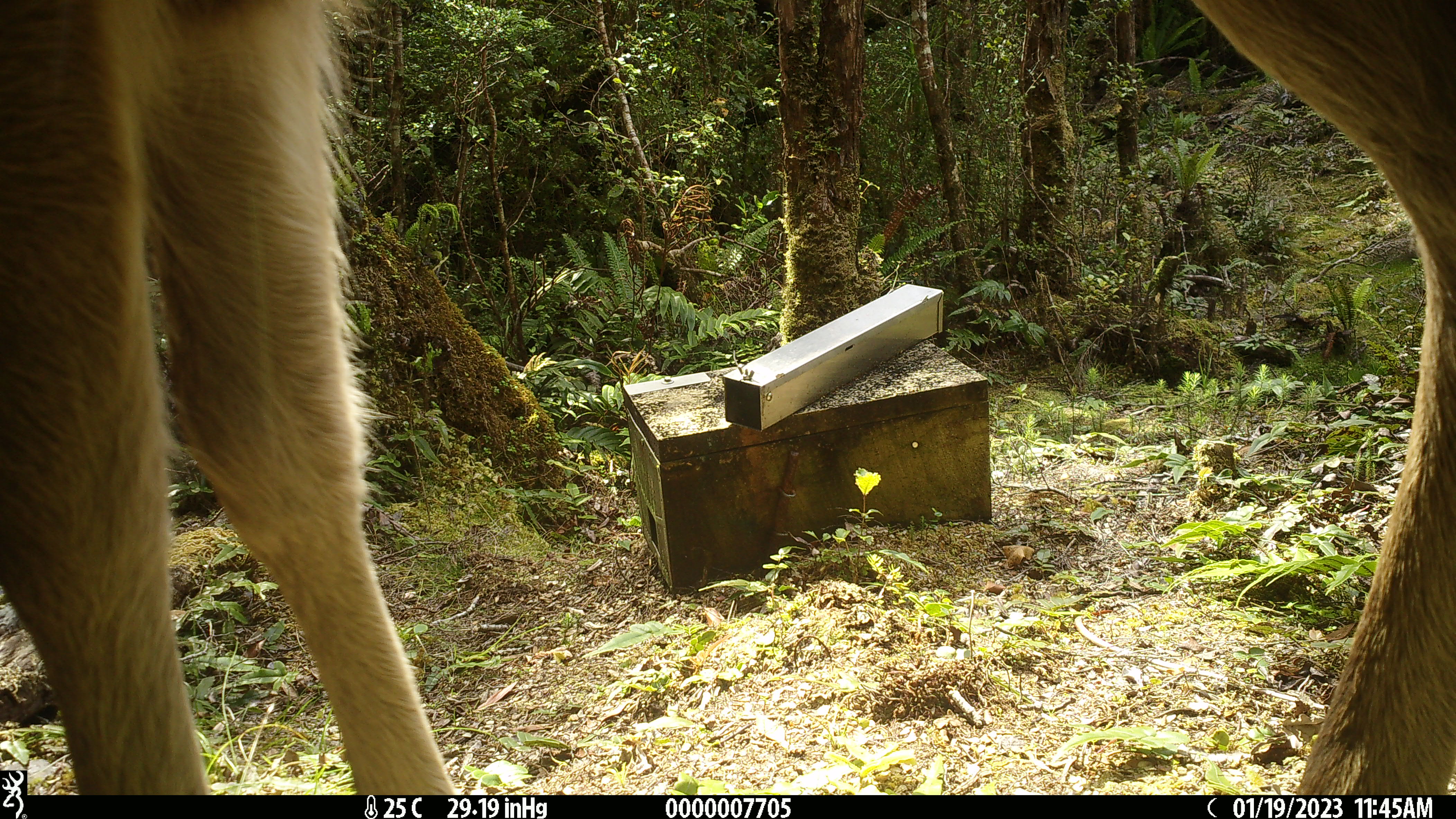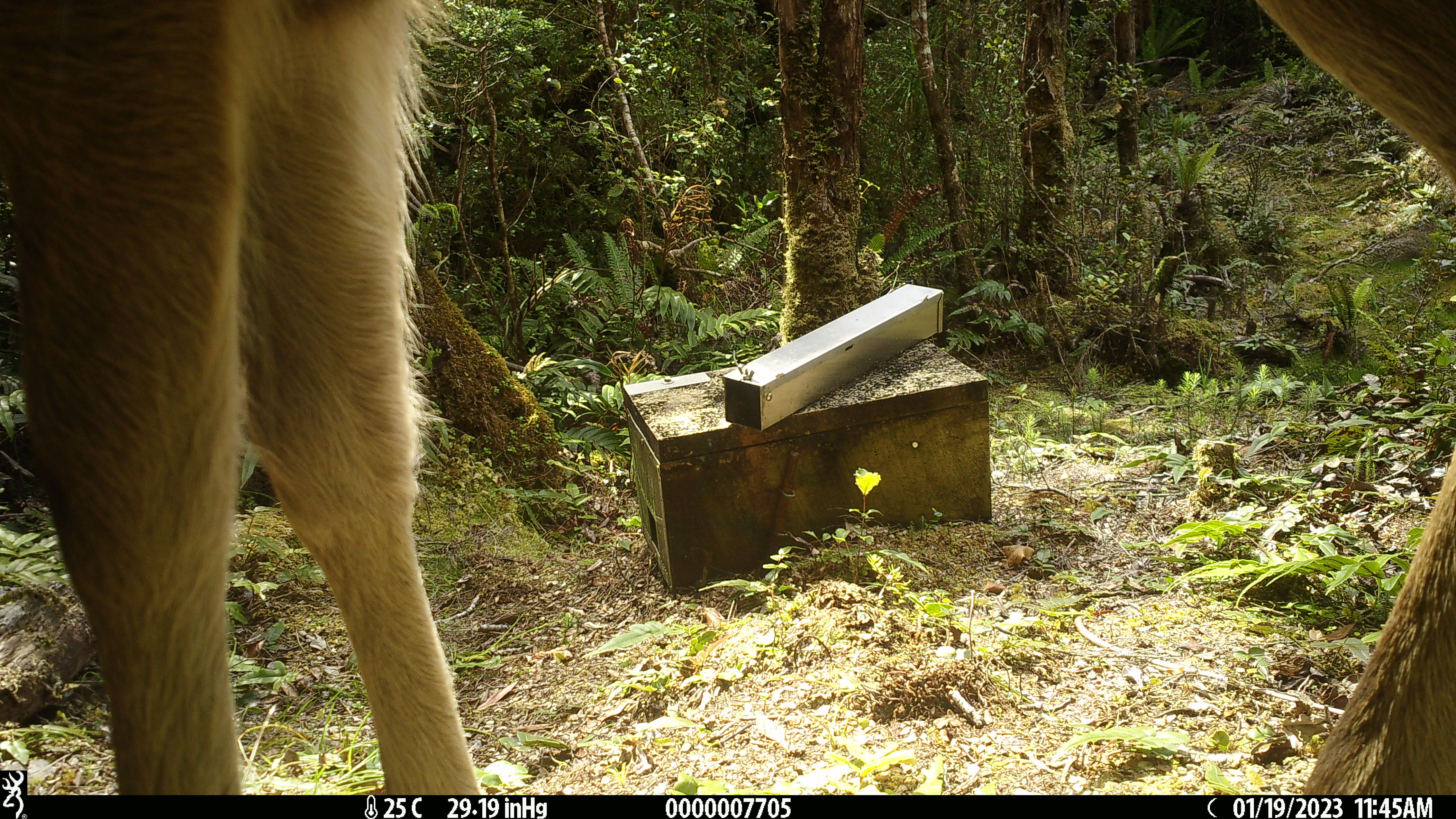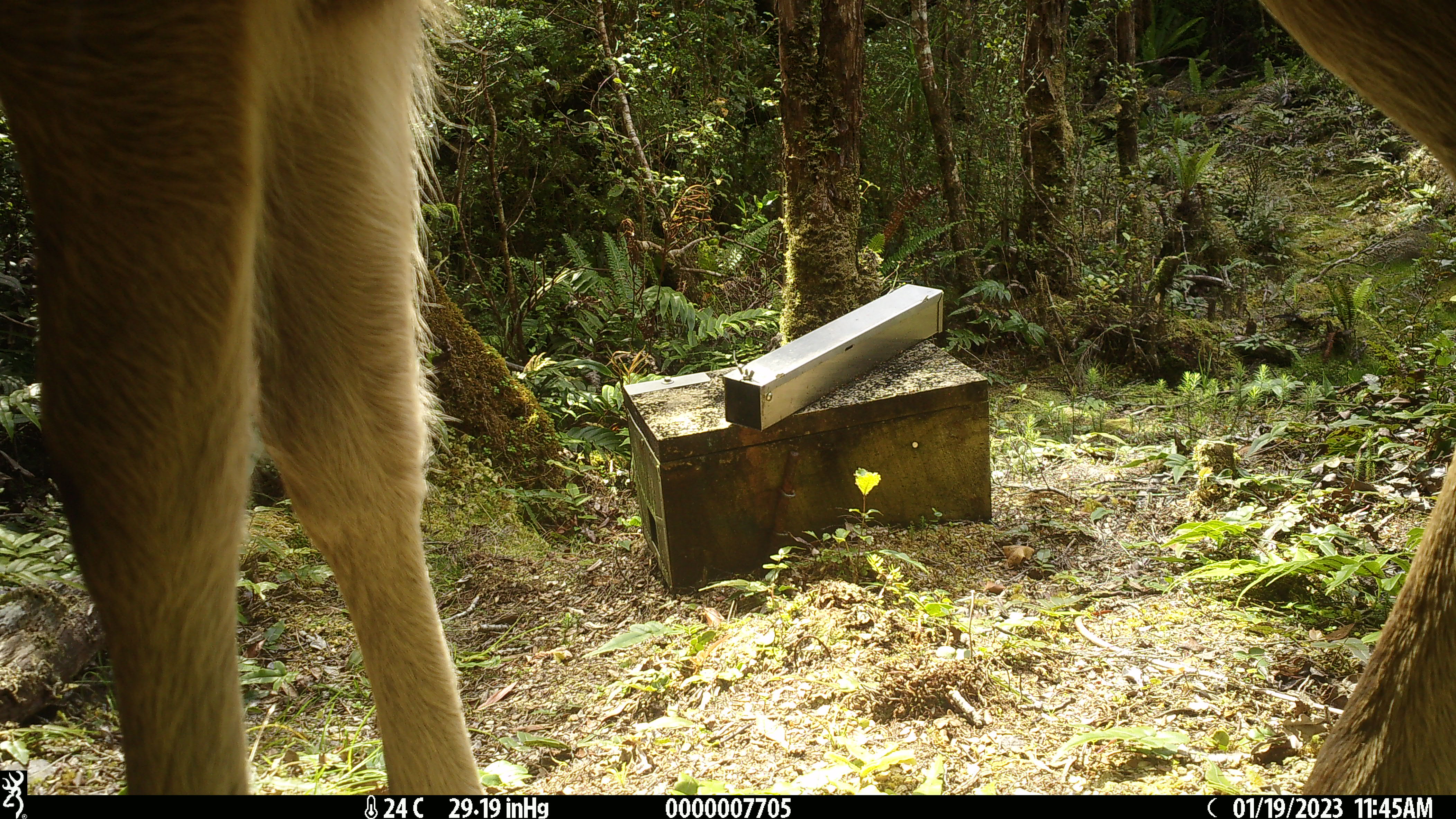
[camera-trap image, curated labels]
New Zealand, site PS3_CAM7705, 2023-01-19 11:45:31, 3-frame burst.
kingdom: Animalia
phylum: Chordata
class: Mammalia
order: Artiodactyla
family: Cervidae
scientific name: Cervidae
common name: deer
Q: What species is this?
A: Deer (Cervidae).